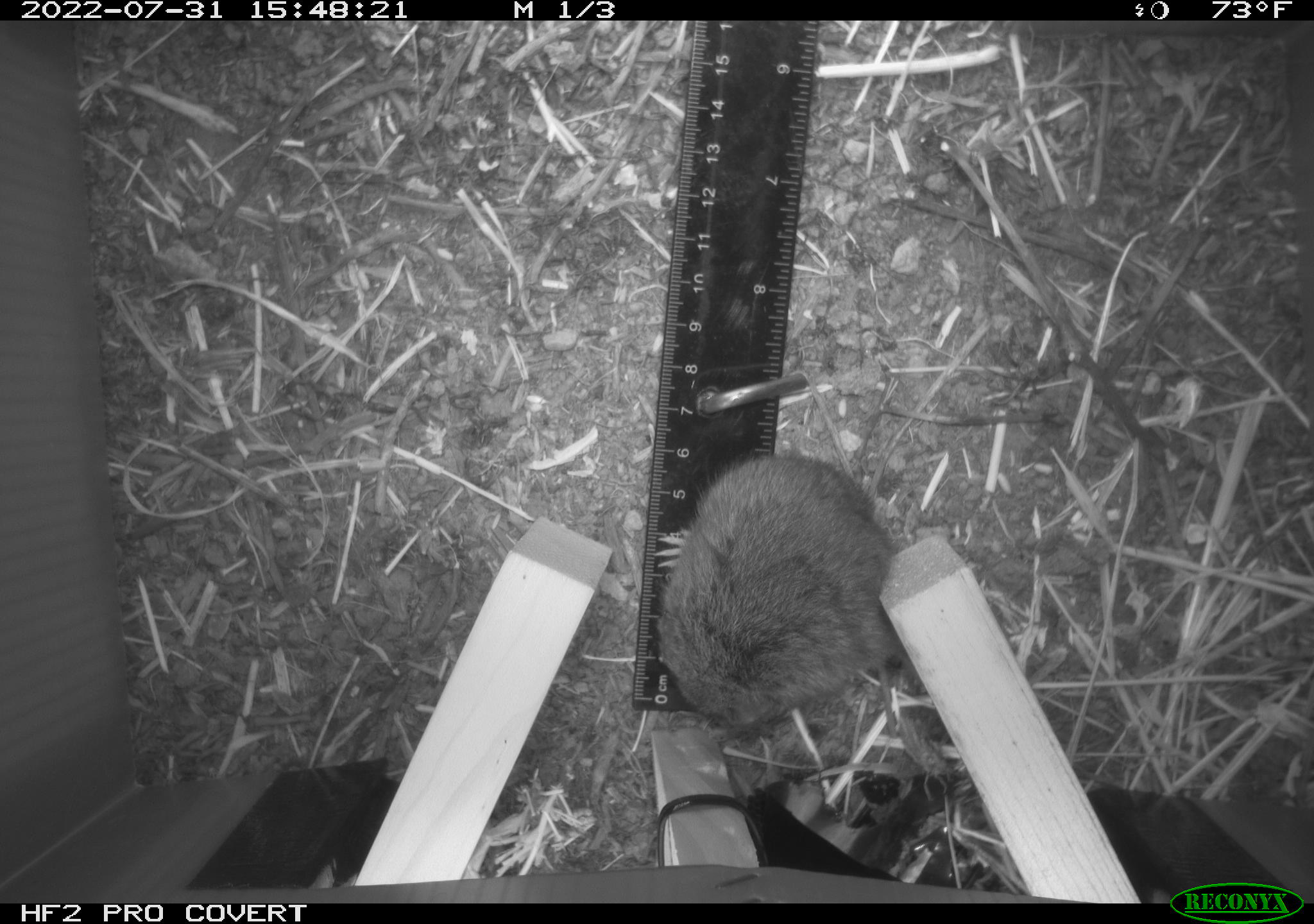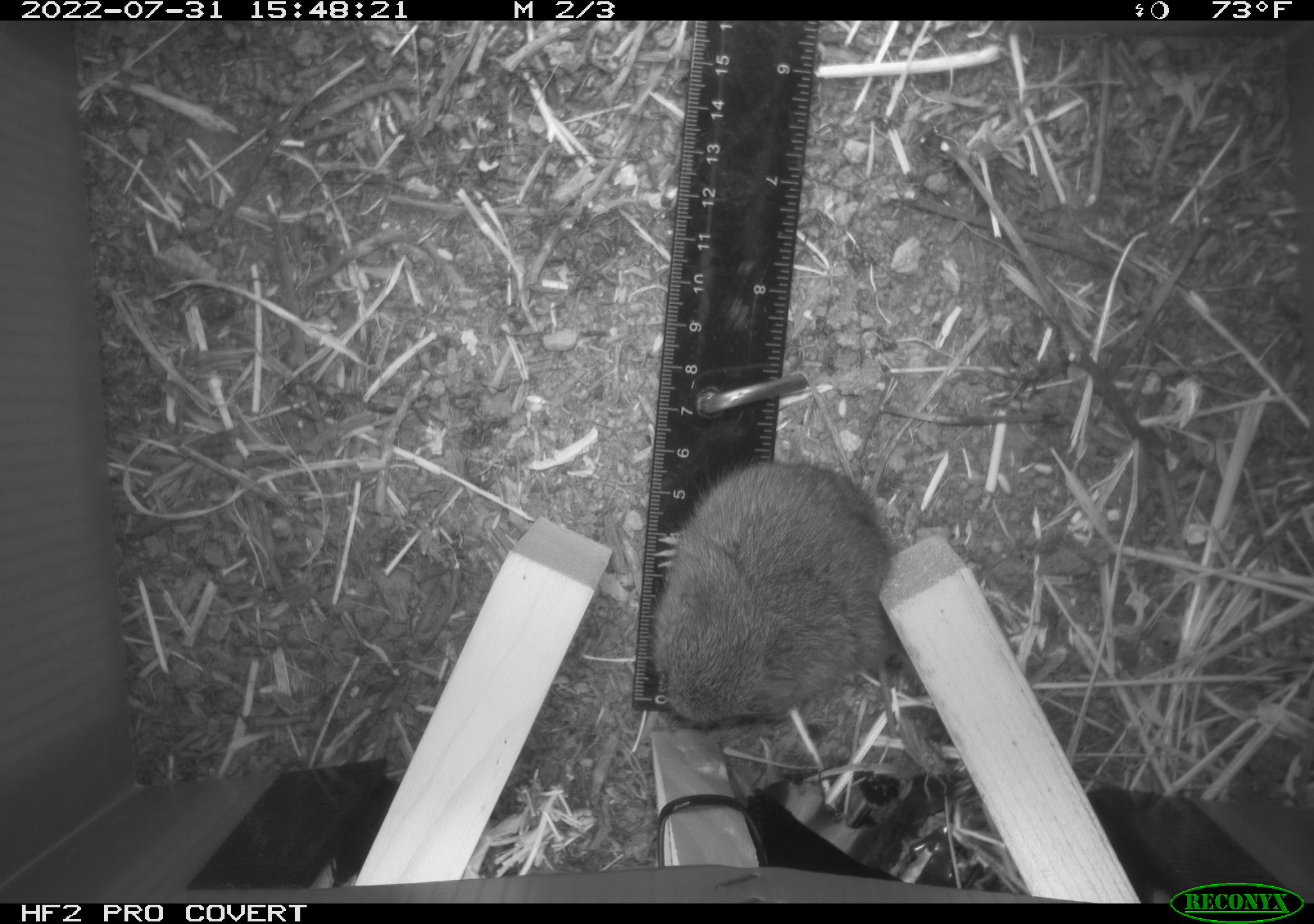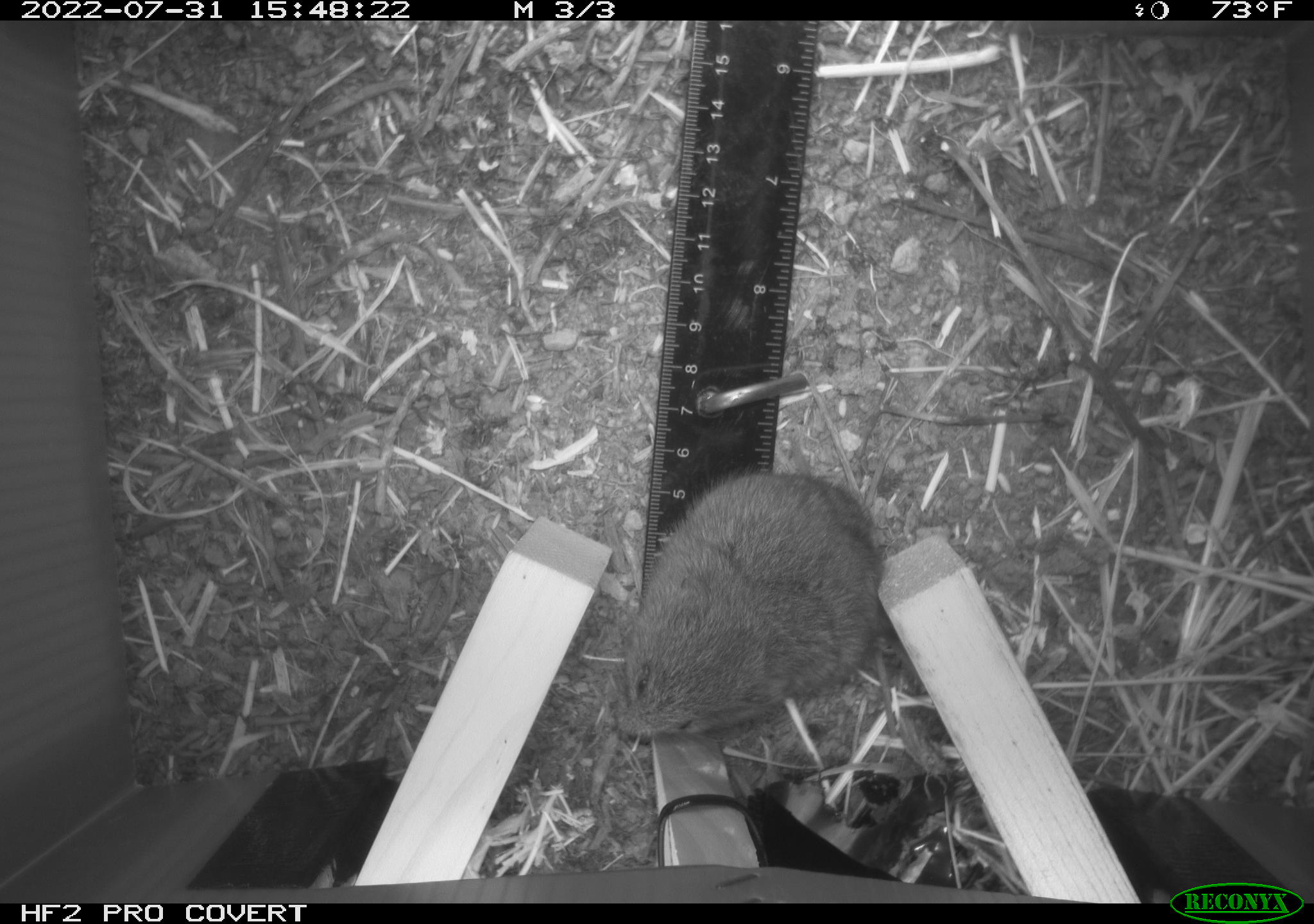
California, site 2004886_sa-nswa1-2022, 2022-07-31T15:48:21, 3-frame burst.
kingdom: Animalia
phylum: Chordata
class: Mammalia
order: Rodentia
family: Cricetidae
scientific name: Cricetidae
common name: hamsters, voles, lemmings, and allies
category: cricetidae family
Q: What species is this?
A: Cricetidae family (hamsters, voles, lemmings, and allies) (Cricetidae).